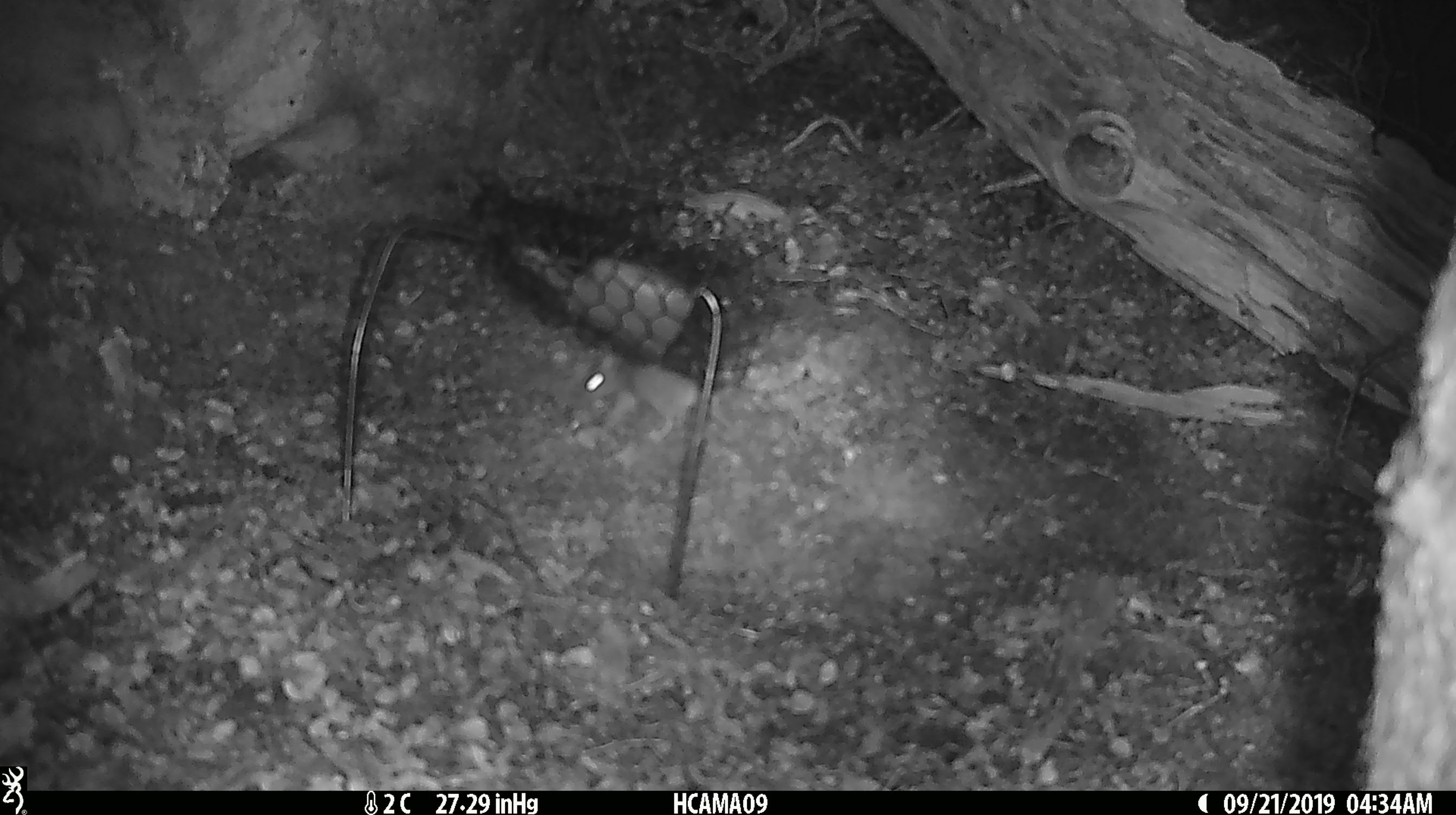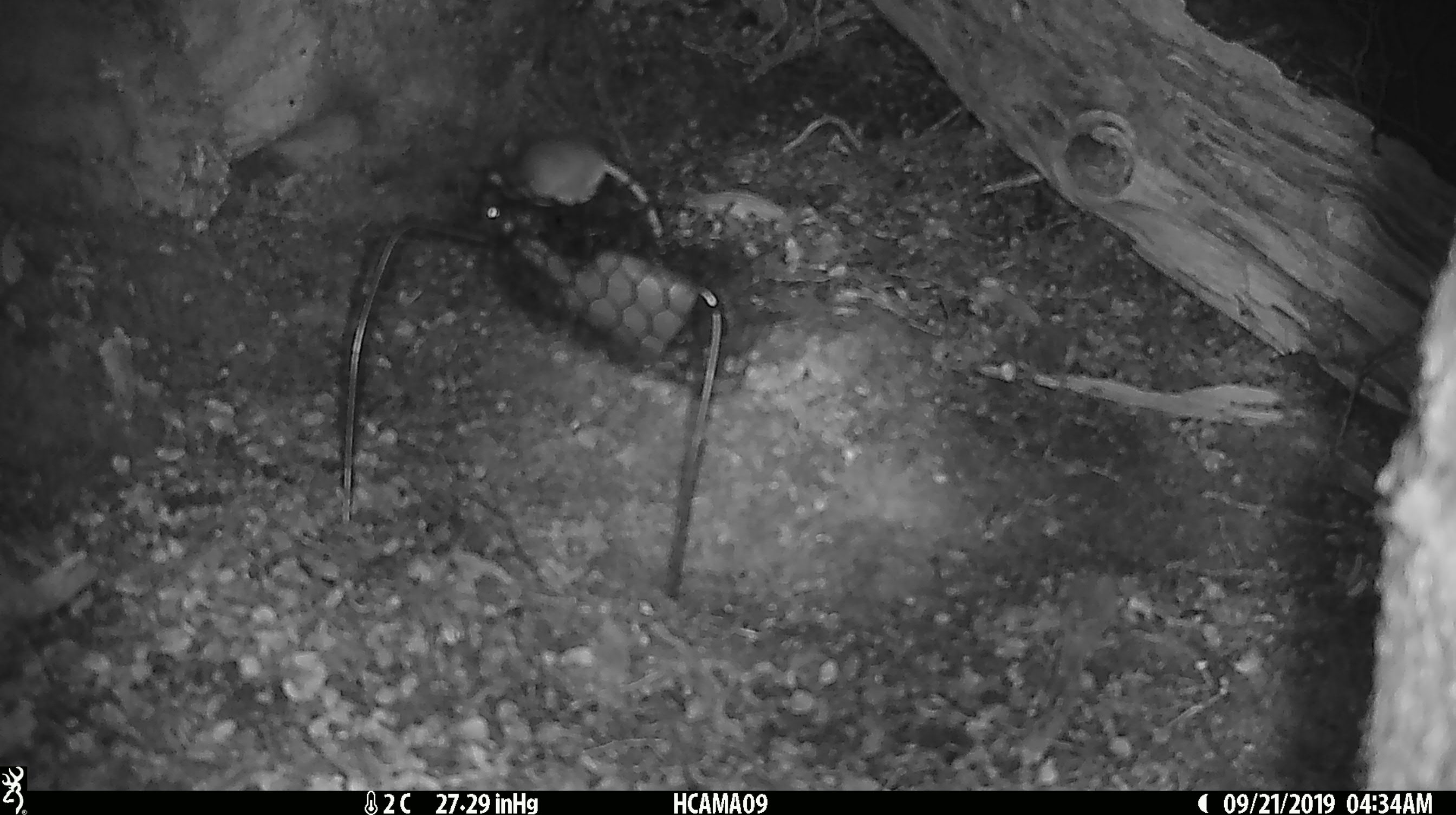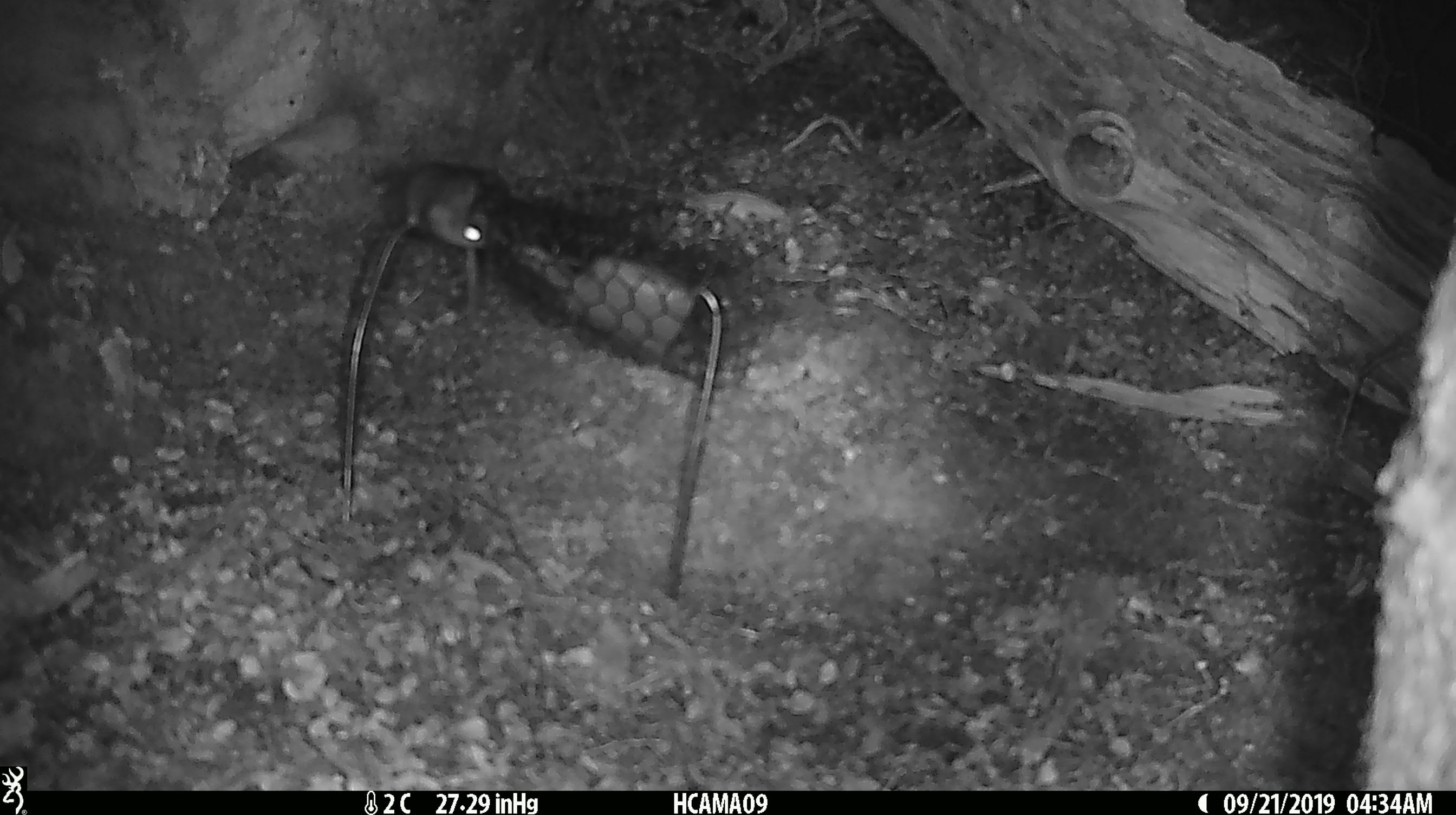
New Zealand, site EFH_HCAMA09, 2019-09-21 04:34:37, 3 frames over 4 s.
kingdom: Animalia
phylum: Chordata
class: Mammalia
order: Rodentia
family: Muridae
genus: Mus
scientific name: Mus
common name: mouse